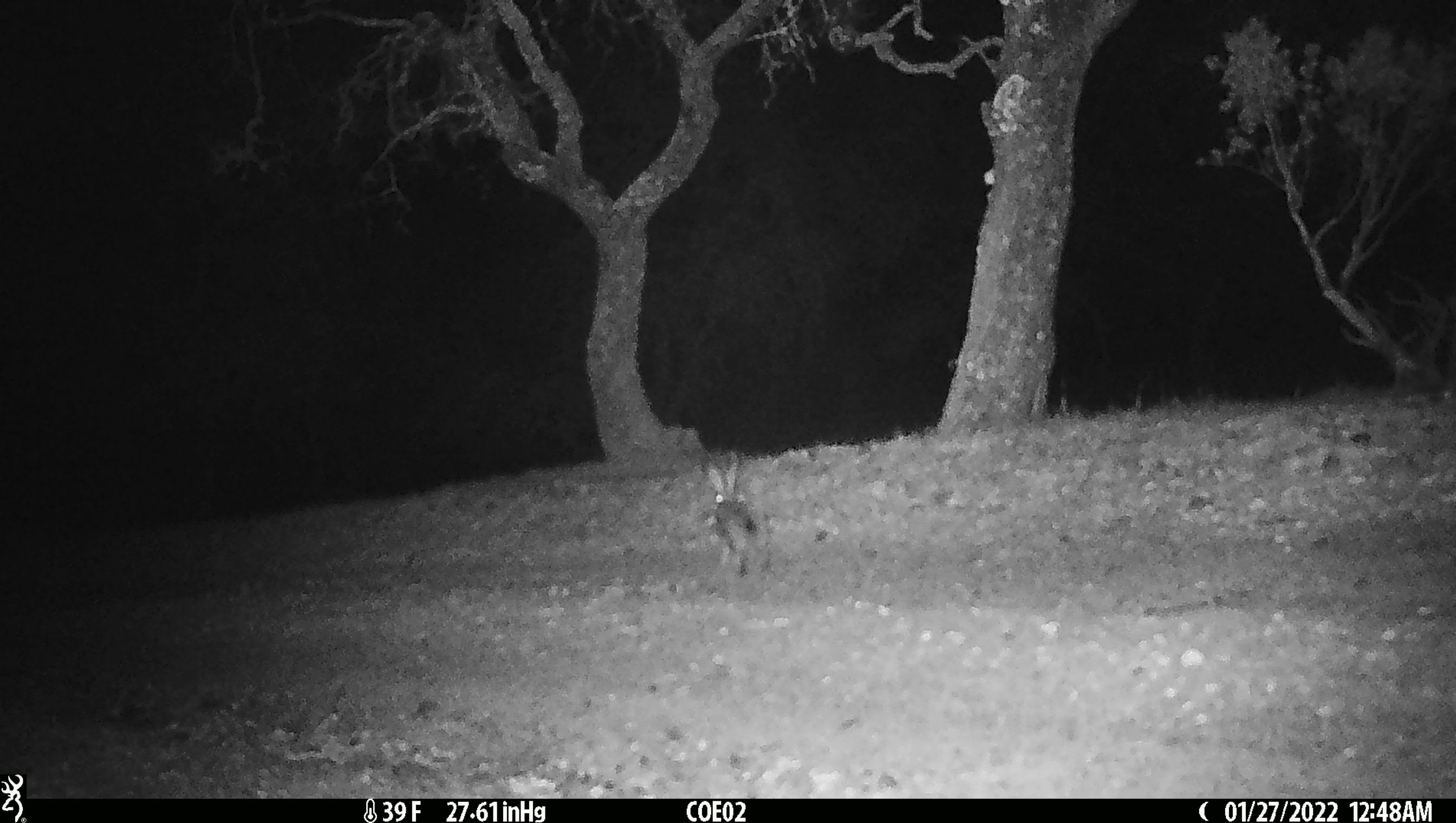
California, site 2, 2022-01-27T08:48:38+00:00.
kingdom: Animalia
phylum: Chordata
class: Mammalia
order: Lagomorpha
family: Leporidae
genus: Lepus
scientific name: Lepus californicus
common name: black-tailed jackrabbit